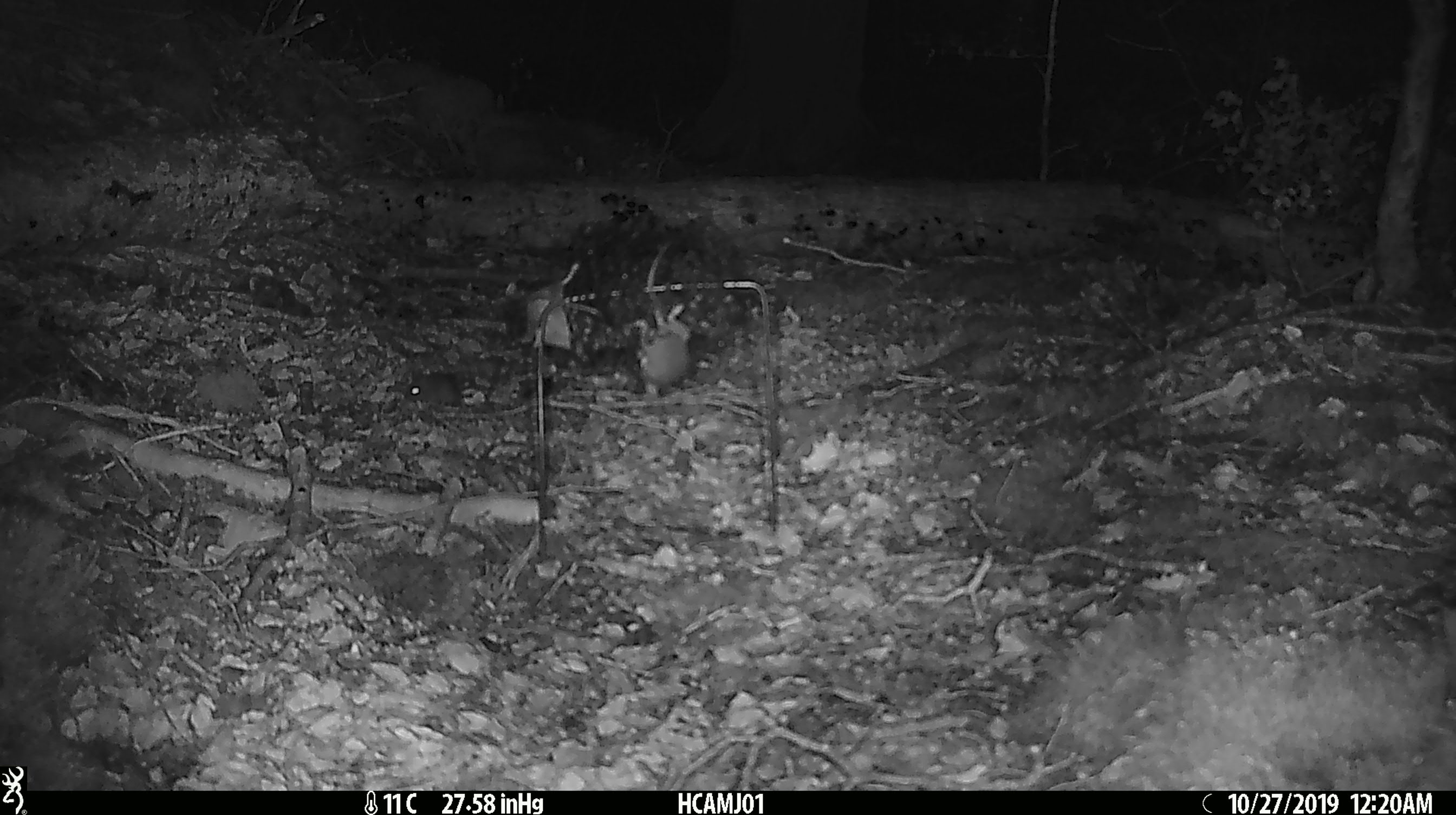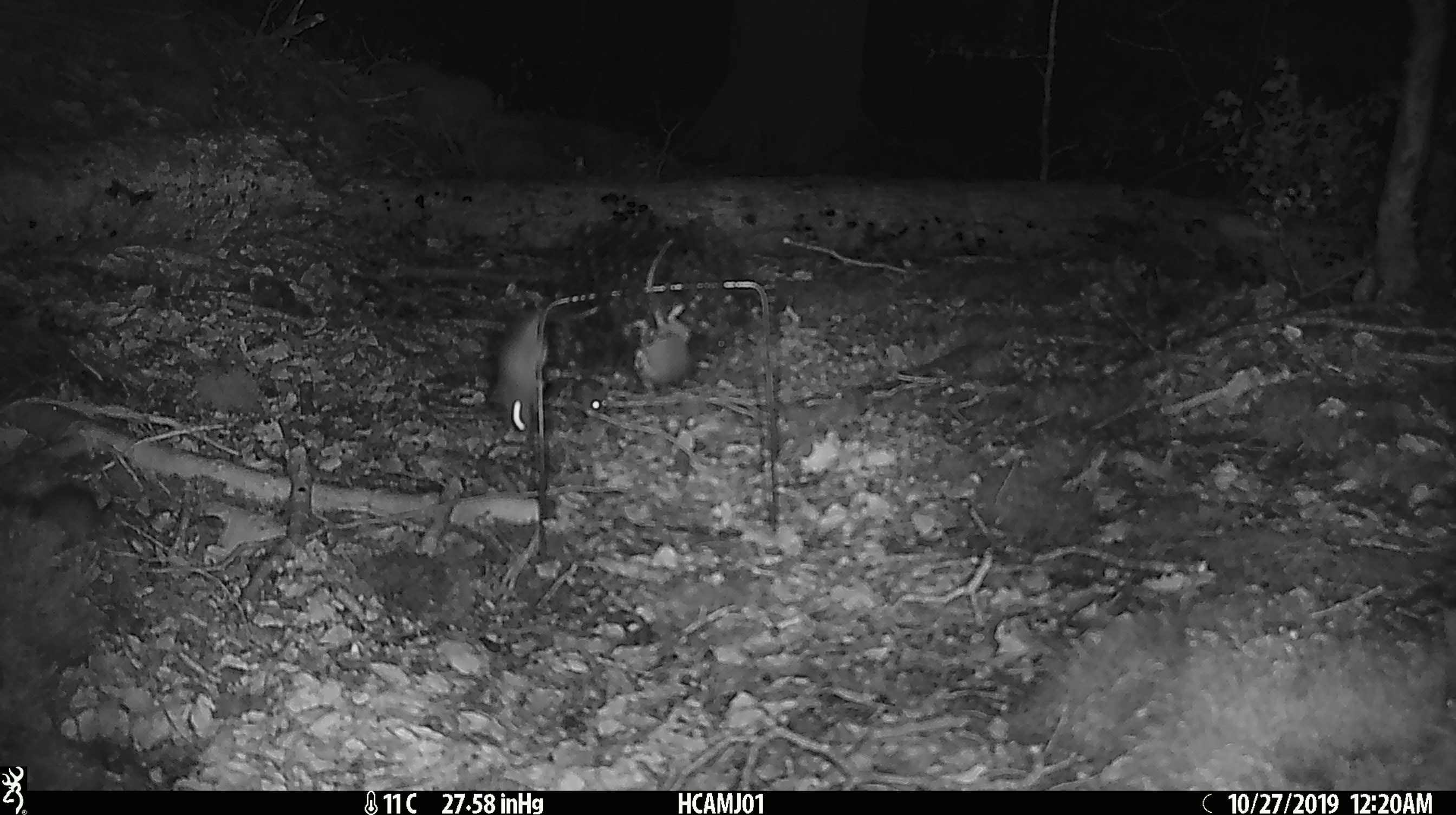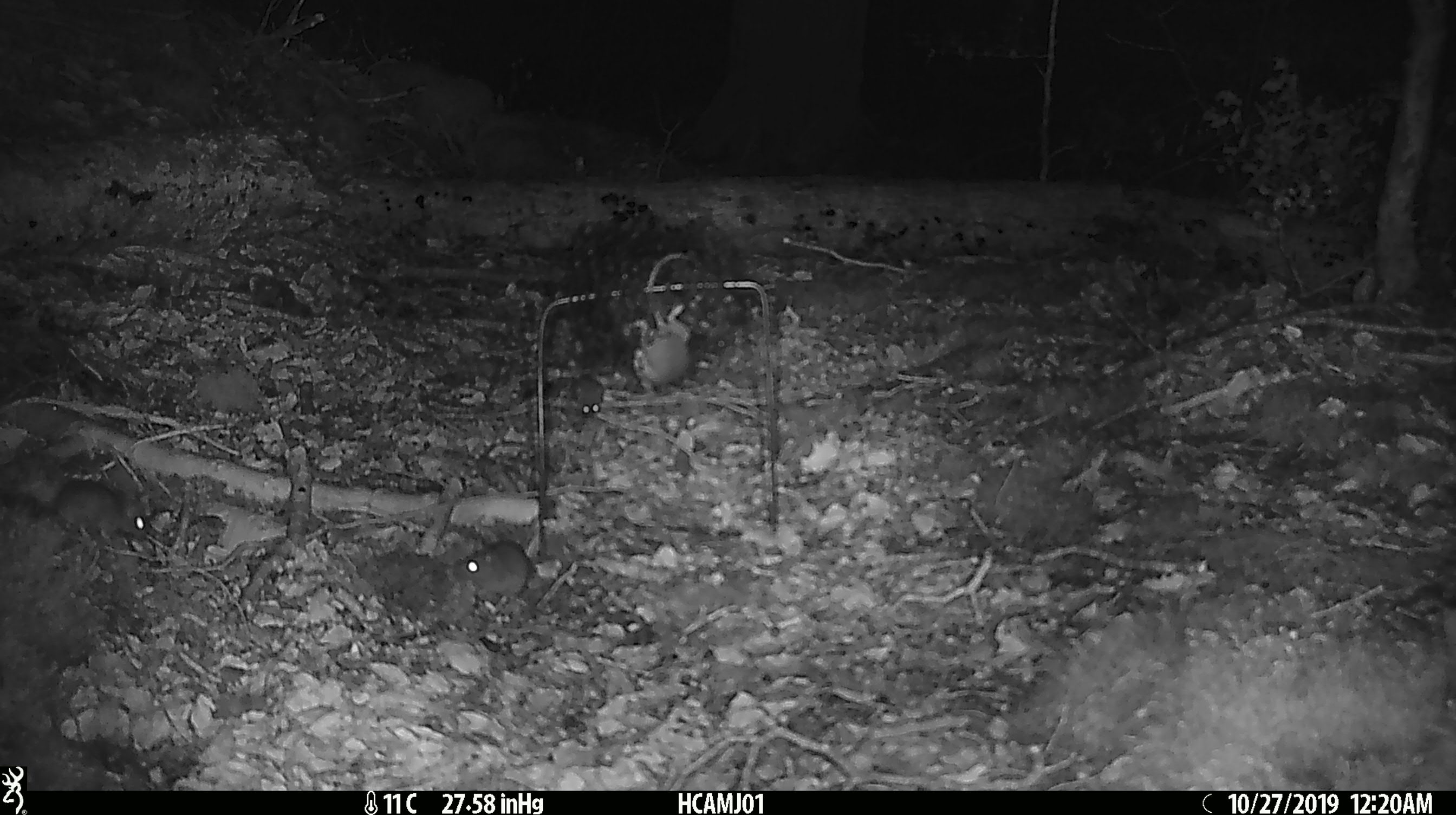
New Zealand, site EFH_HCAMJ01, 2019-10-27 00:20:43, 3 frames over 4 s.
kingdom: Animalia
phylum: Chordata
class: Mammalia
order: Rodentia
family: Muridae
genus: Mus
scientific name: Mus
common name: mouse